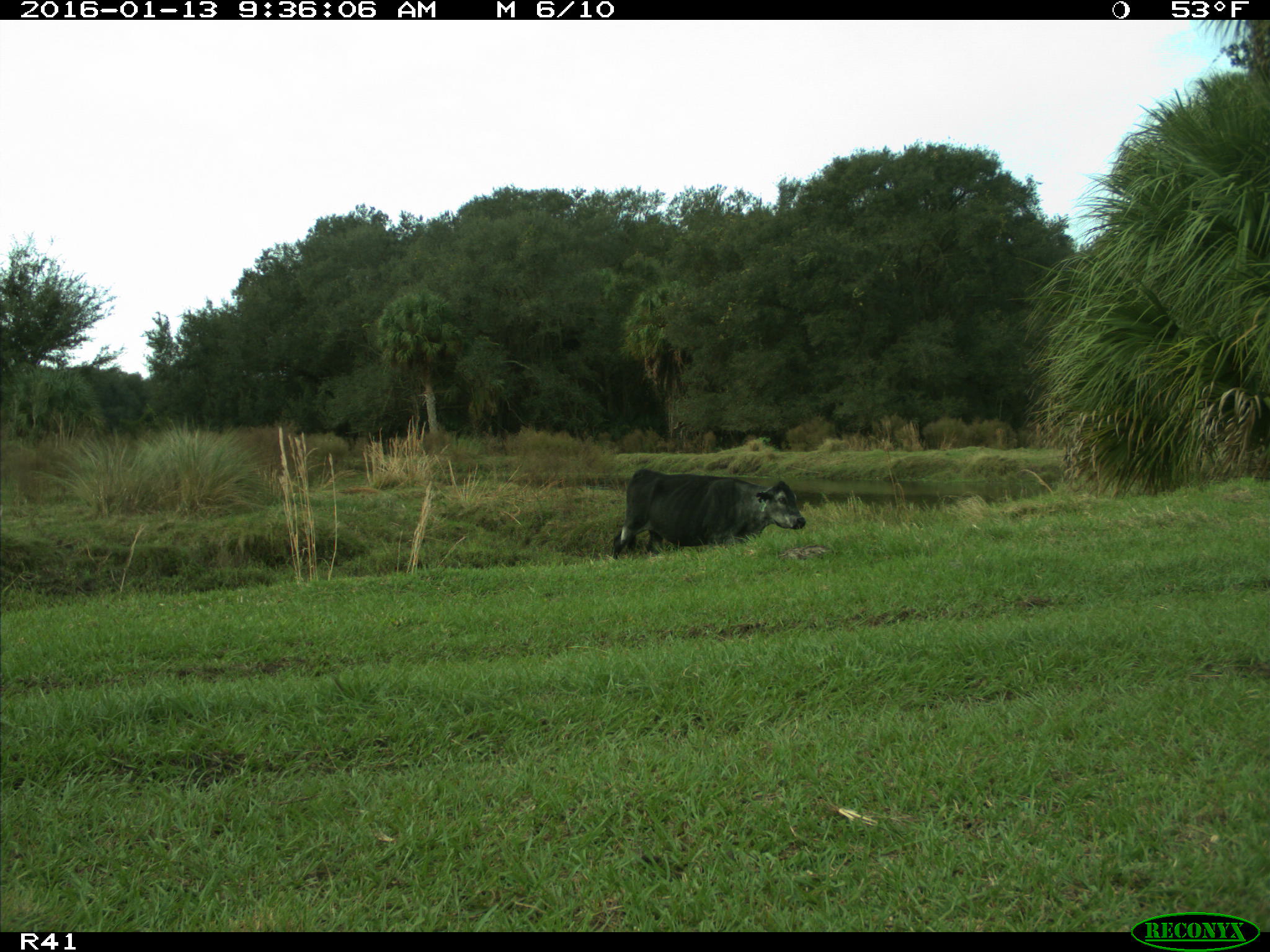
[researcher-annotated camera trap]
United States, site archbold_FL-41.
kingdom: Animalia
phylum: Chordata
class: Mammalia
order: Artiodactyla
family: Bovidae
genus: Bos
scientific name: Bos taurus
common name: domestic cow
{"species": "Bos taurus (domestic cow)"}